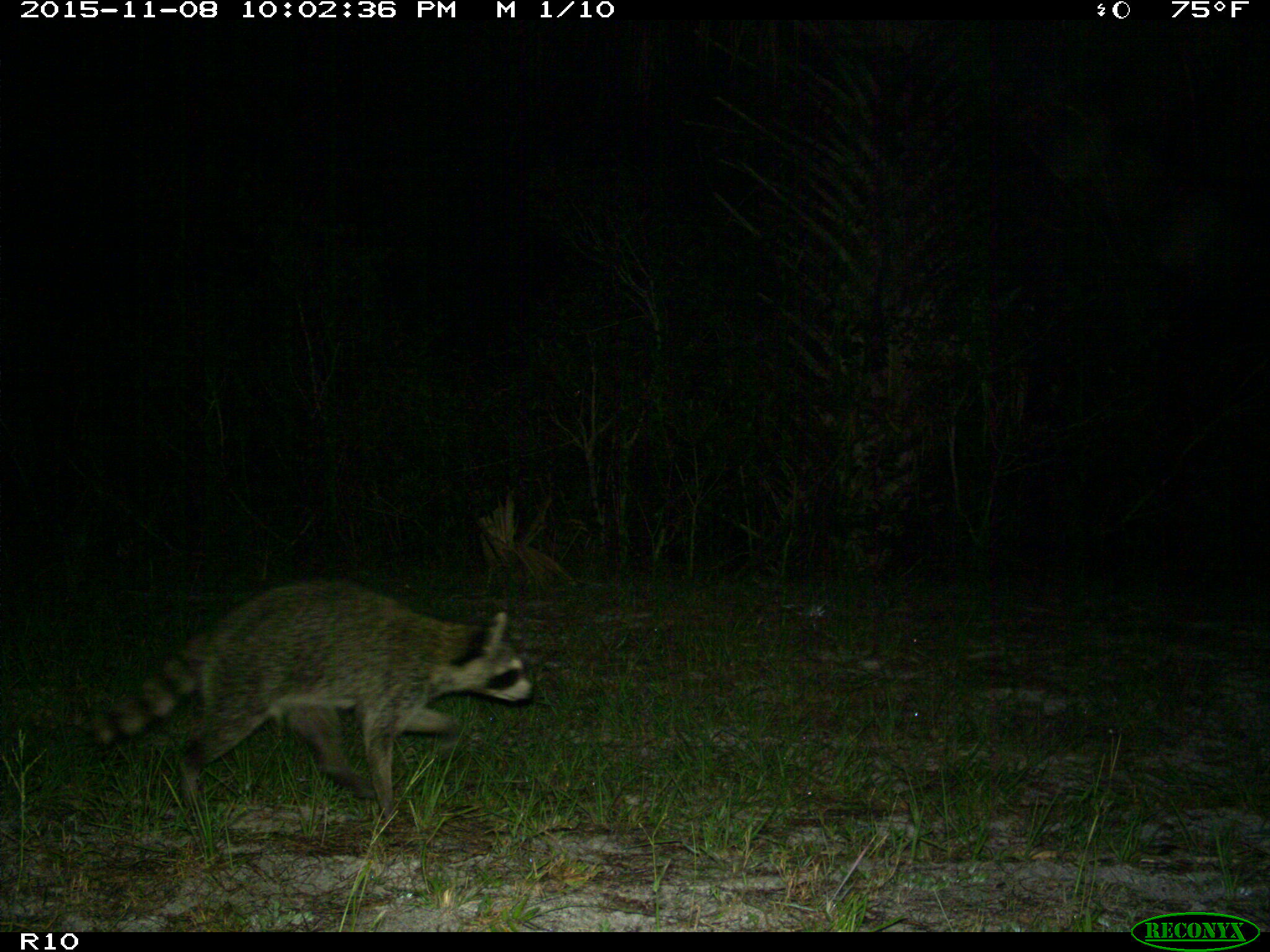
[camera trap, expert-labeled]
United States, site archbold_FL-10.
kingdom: Animalia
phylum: Chordata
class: Mammalia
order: Carnivora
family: Procyonidae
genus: Procyon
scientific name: Procyon lotor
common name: common raccoon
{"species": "Procyon lotor (common raccoon)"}